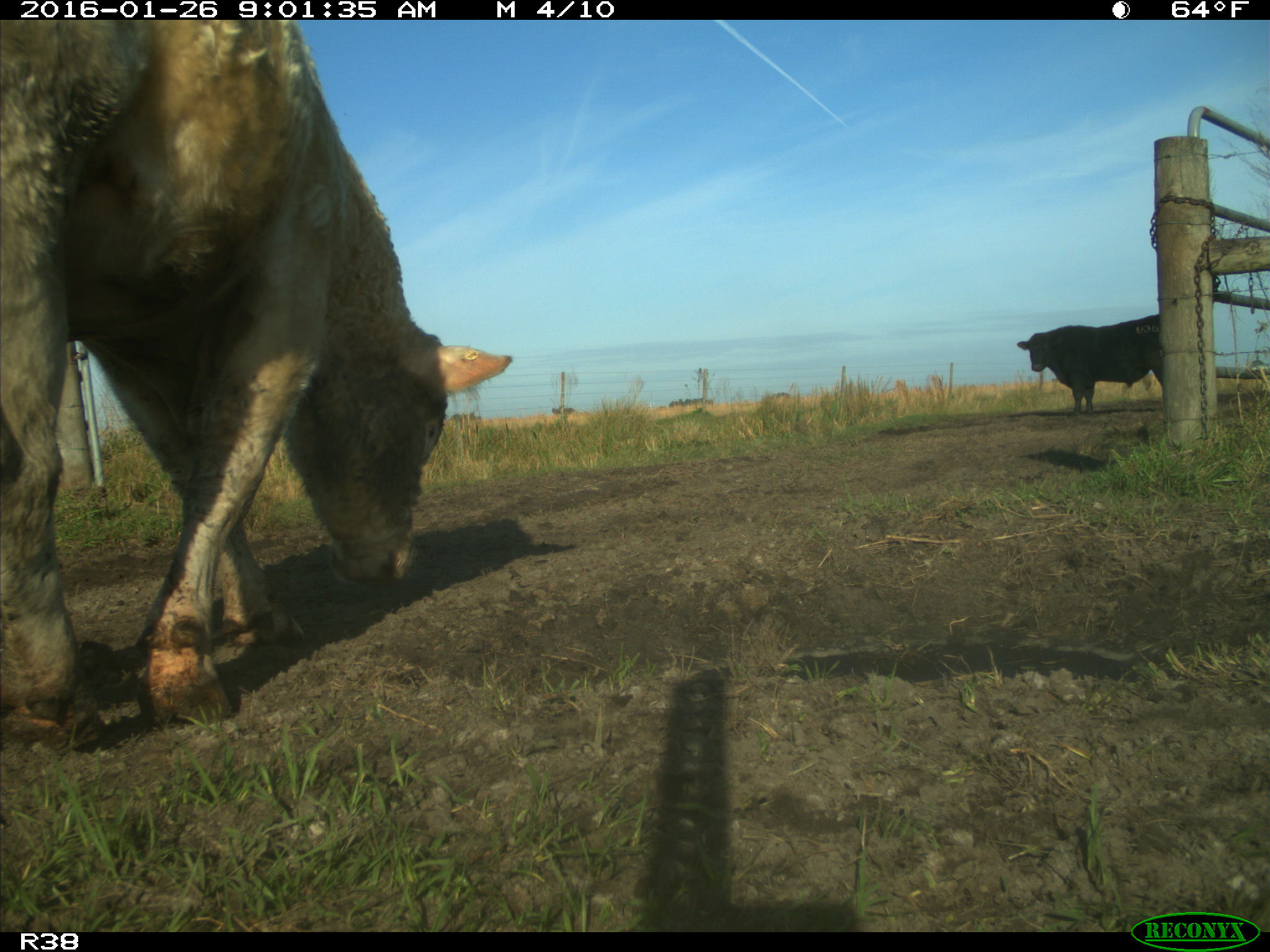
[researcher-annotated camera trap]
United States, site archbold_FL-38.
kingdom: Animalia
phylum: Chordata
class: Mammalia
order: Artiodactyla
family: Bovidae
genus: Bos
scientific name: Bos taurus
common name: domestic cow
Bos taurus (domestic cow).